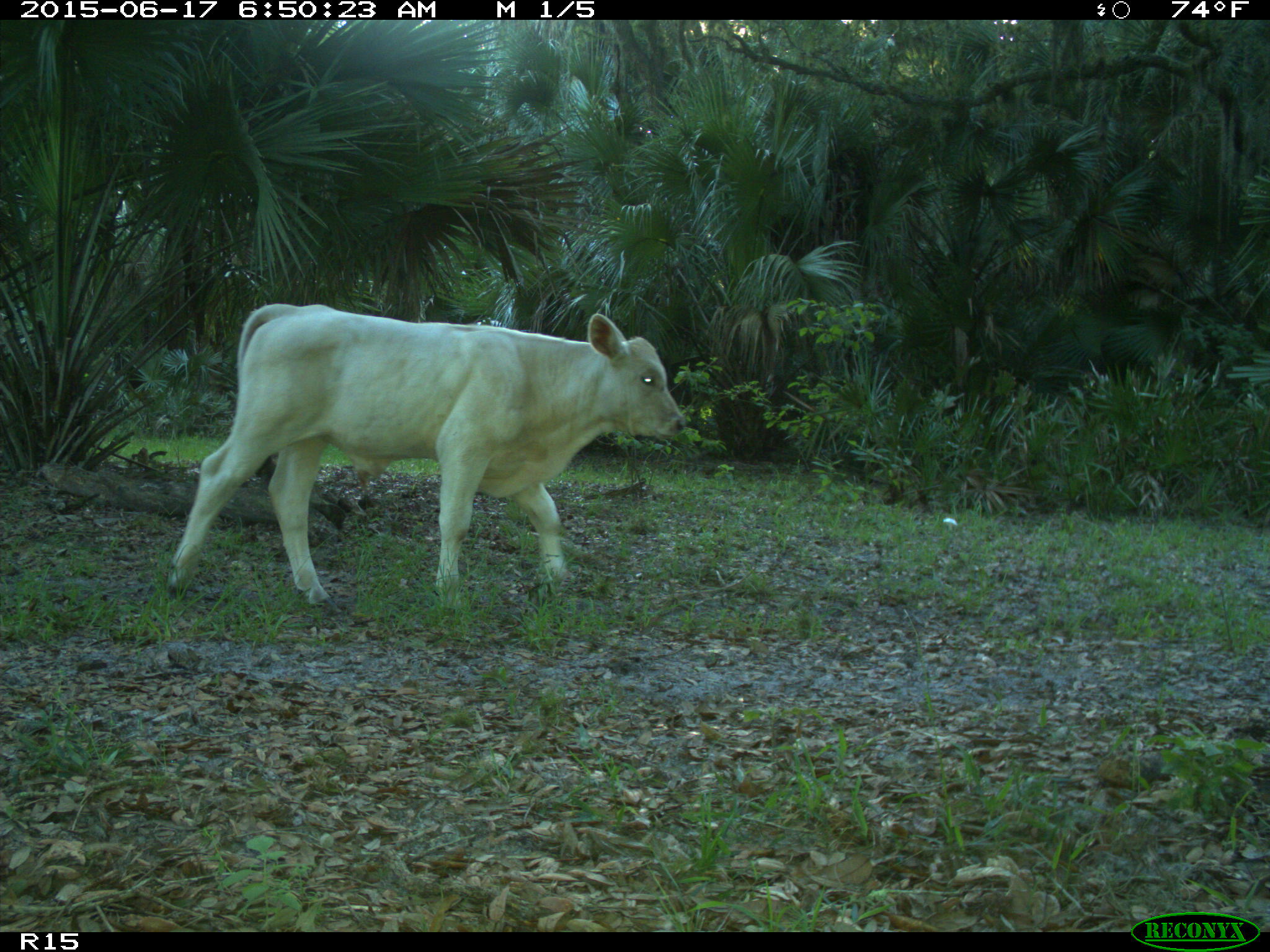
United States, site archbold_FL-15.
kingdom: Animalia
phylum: Chordata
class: Mammalia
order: Artiodactyla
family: Bovidae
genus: Bos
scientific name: Bos taurus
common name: domestic cow